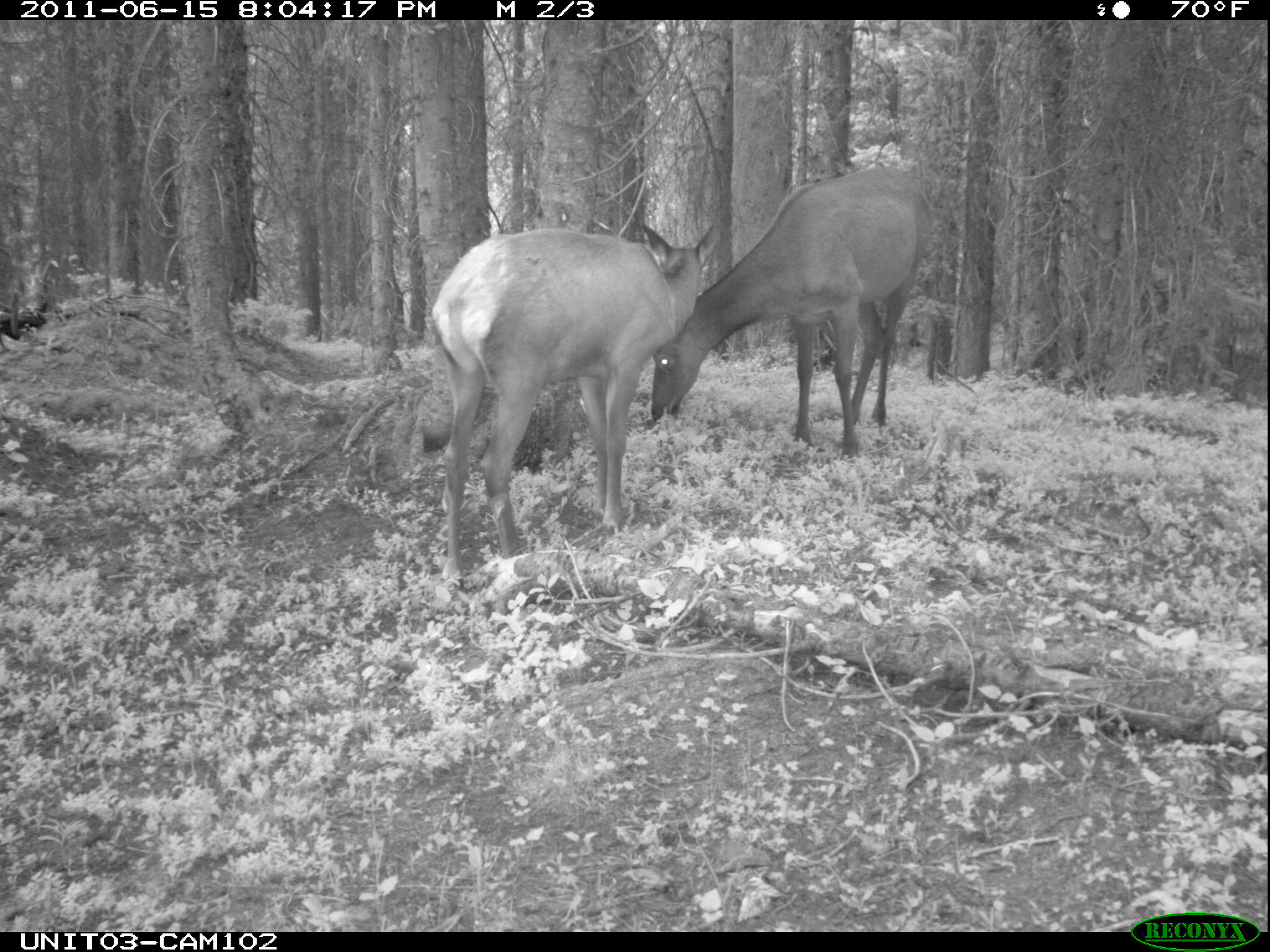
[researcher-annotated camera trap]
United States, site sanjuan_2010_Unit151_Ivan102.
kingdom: Animalia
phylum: Chordata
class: Mammalia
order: Artiodactyla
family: Cervidae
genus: Cervus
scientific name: Cervus elaphus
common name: red deer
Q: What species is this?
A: Cervus elaphus (red deer).